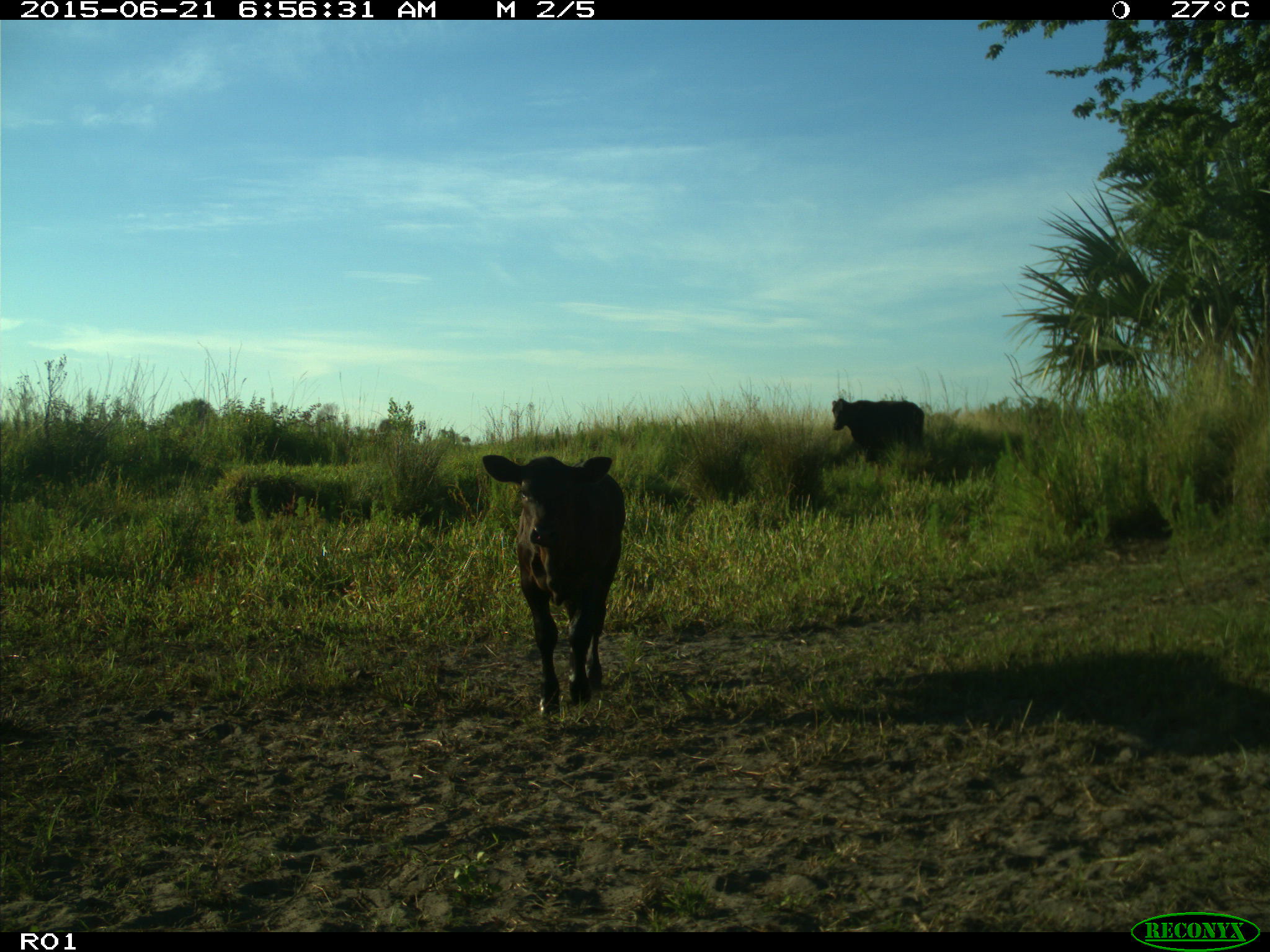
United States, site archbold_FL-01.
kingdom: Animalia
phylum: Chordata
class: Mammalia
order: Artiodactyla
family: Bovidae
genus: Bos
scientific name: Bos taurus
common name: domestic cow